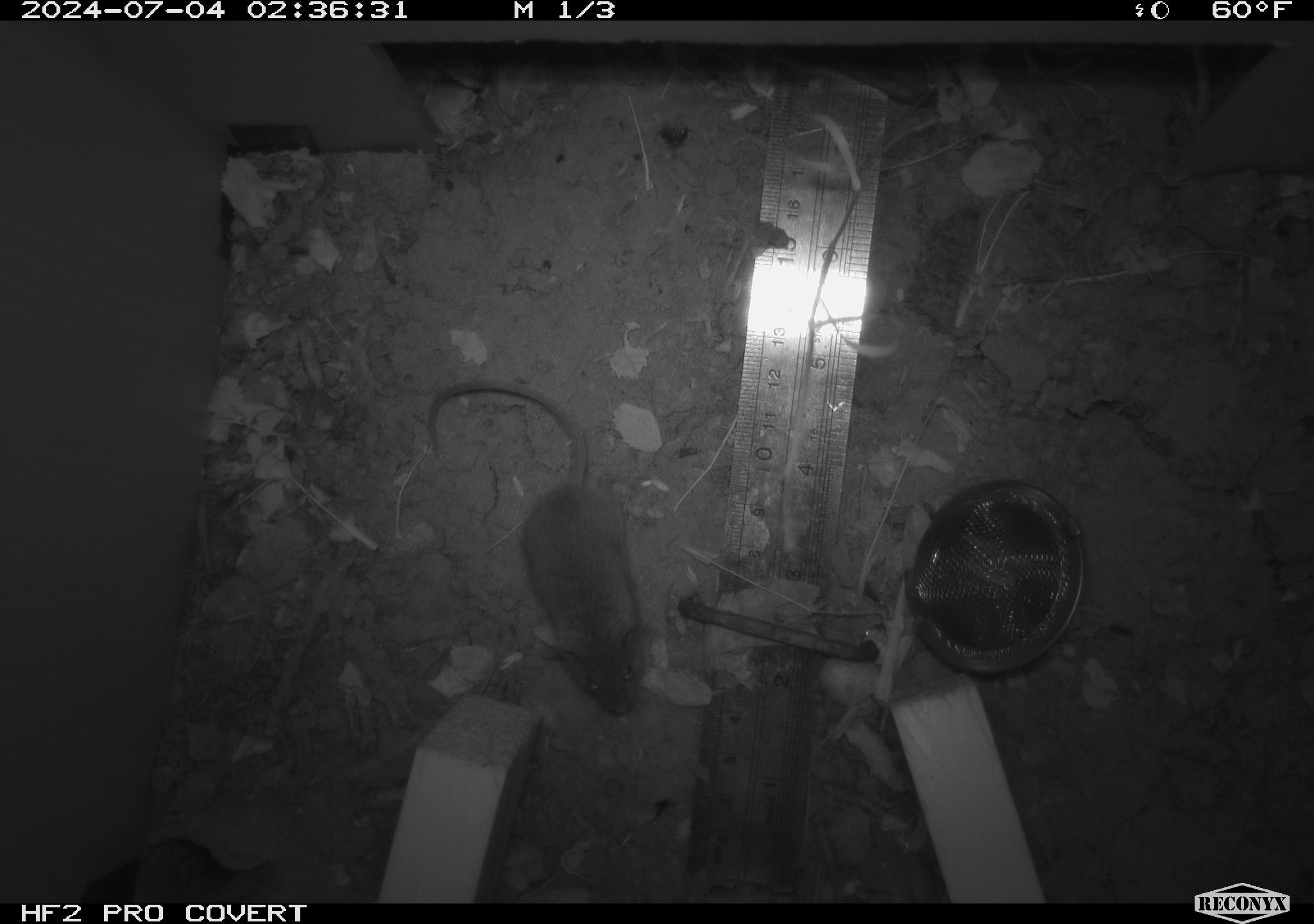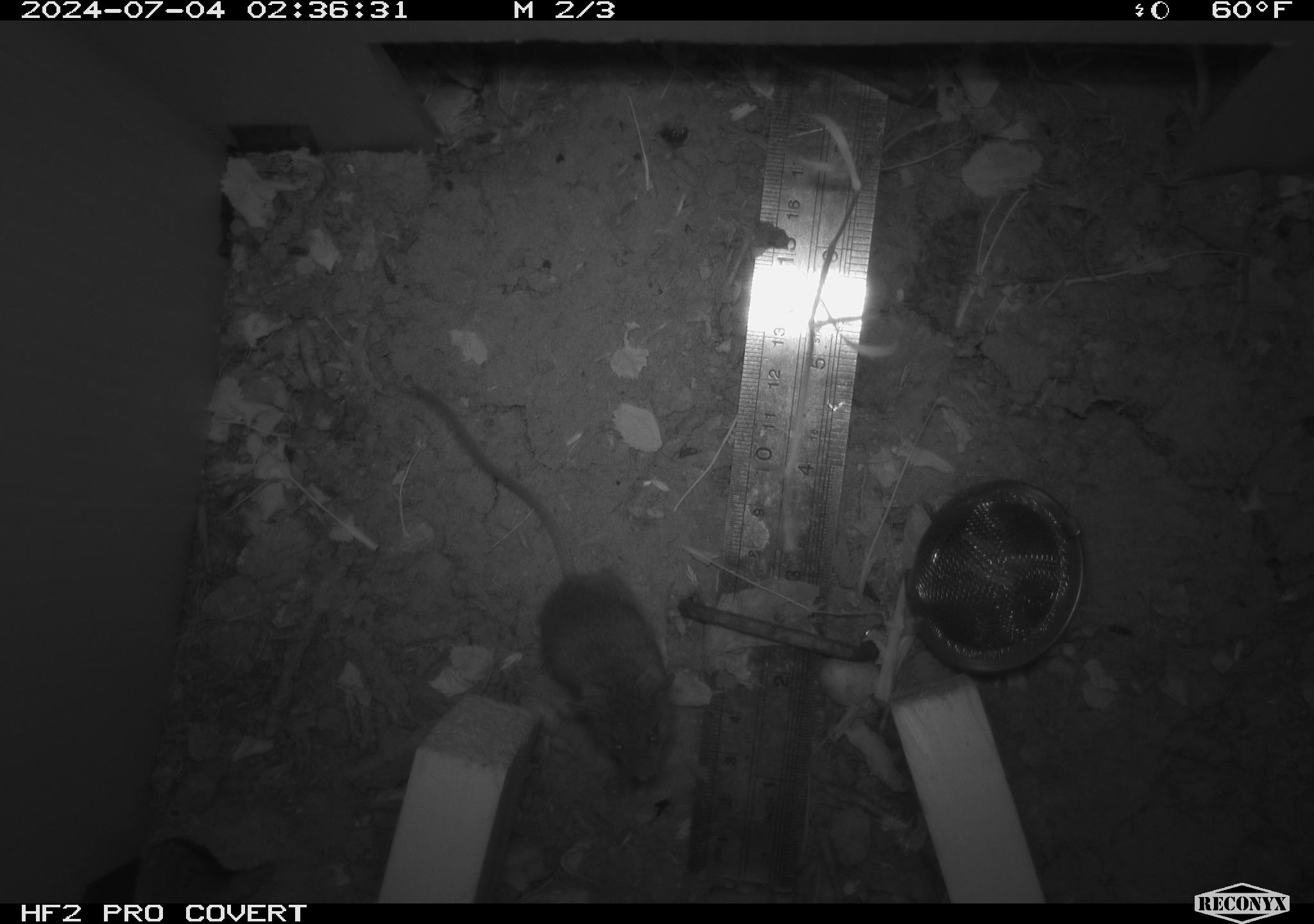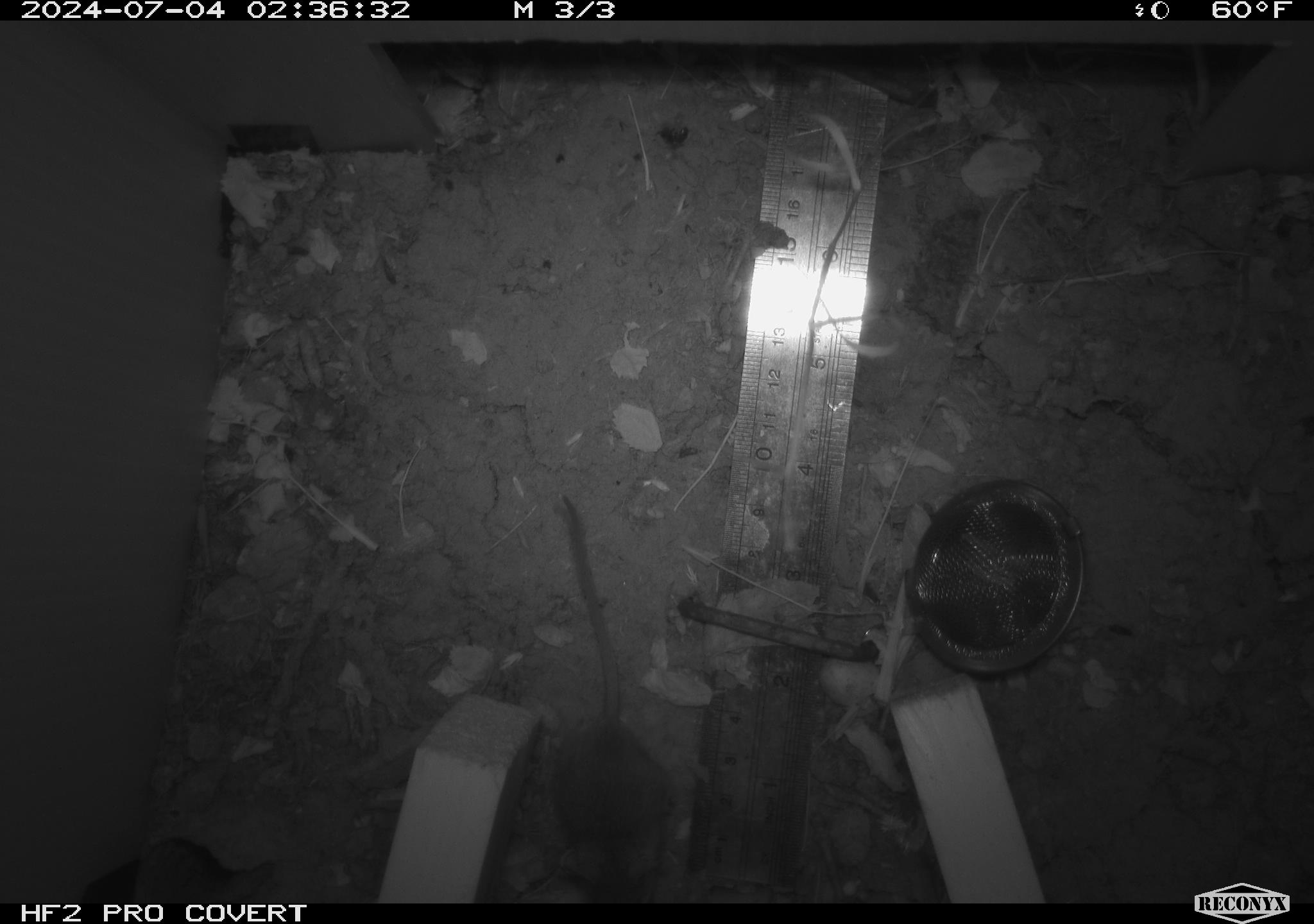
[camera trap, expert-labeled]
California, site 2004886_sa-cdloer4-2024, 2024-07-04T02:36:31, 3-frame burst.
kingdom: Animalia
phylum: Chordata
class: Mammalia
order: Rodentia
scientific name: Rodentia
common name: rodent